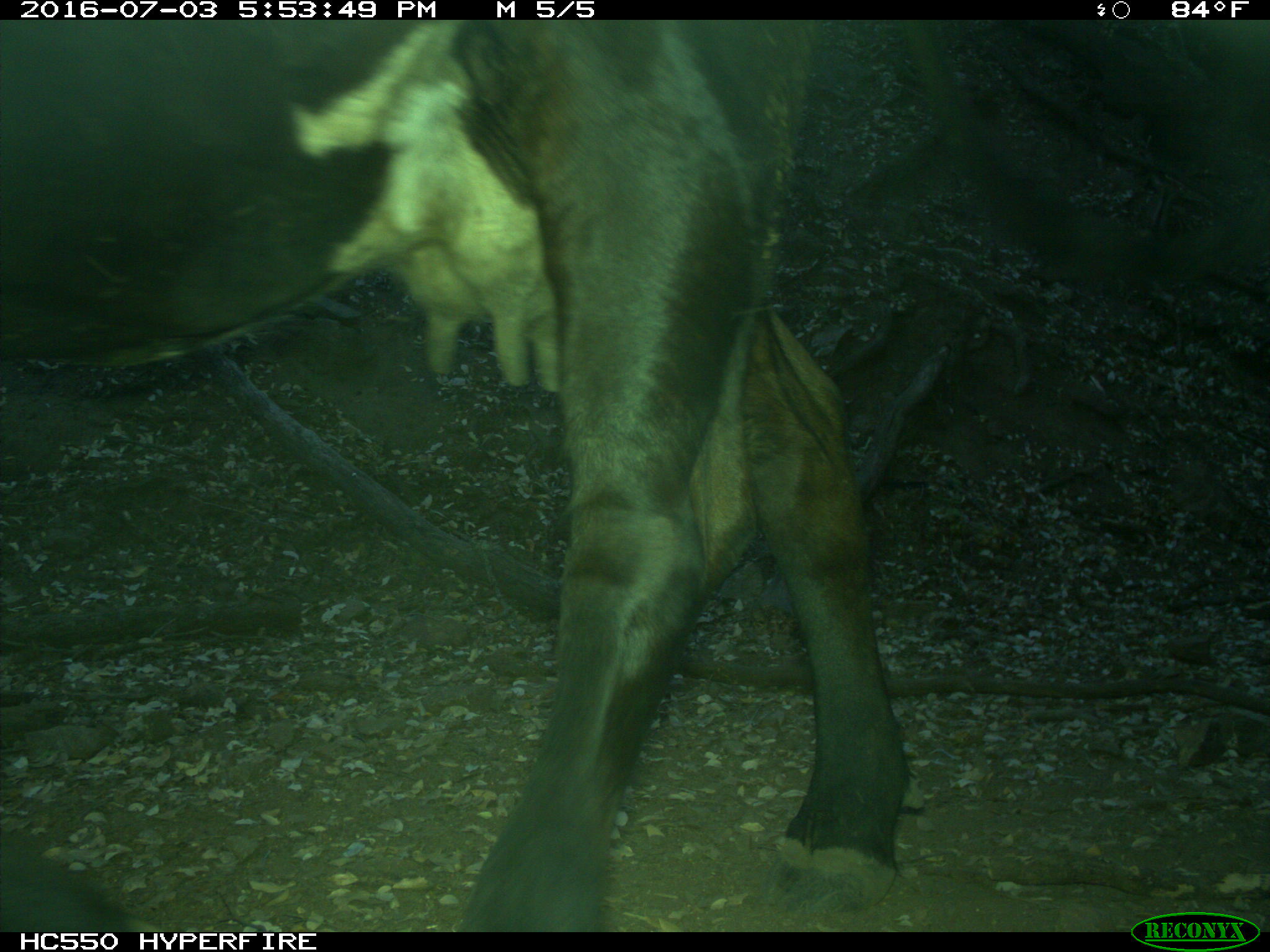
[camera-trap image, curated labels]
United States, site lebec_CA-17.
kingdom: Animalia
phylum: Chordata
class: Mammalia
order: Artiodactyla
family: Bovidae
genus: Bos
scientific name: Bos taurus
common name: domestic cow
Bos taurus (domestic cow).